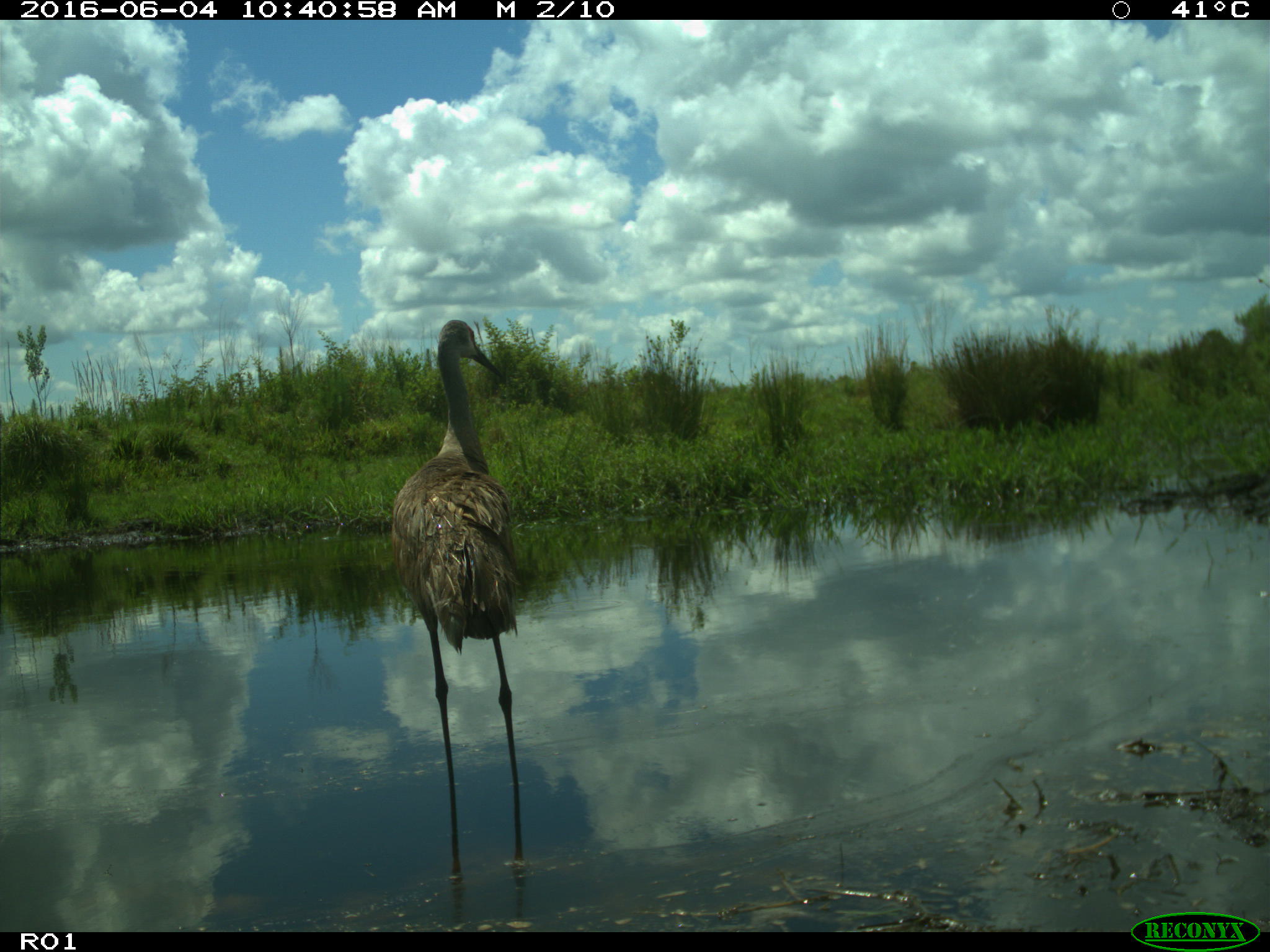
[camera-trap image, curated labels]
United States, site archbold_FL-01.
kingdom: Animalia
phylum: Chordata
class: Aves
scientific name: Aves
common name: birds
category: unidentified bird